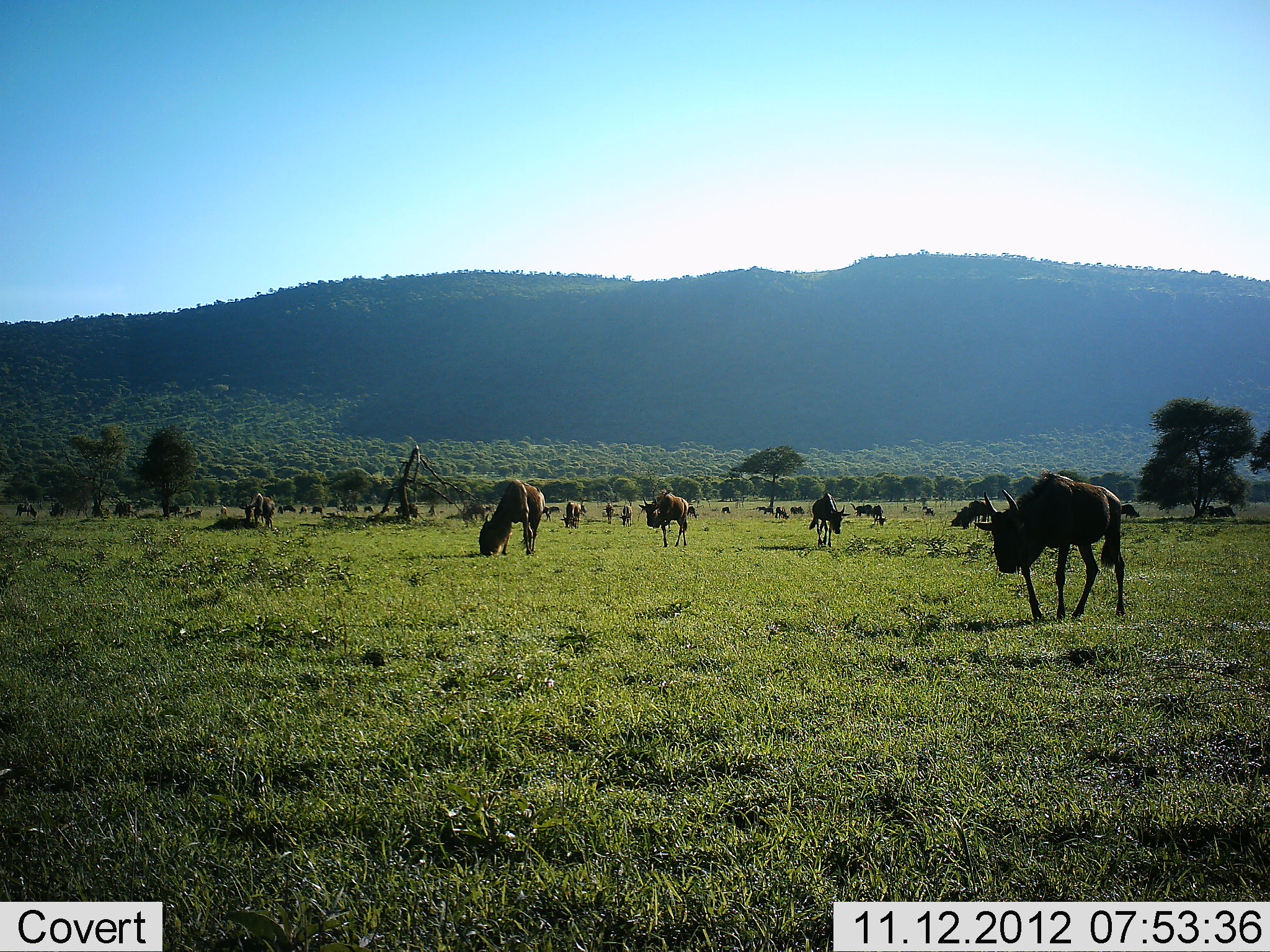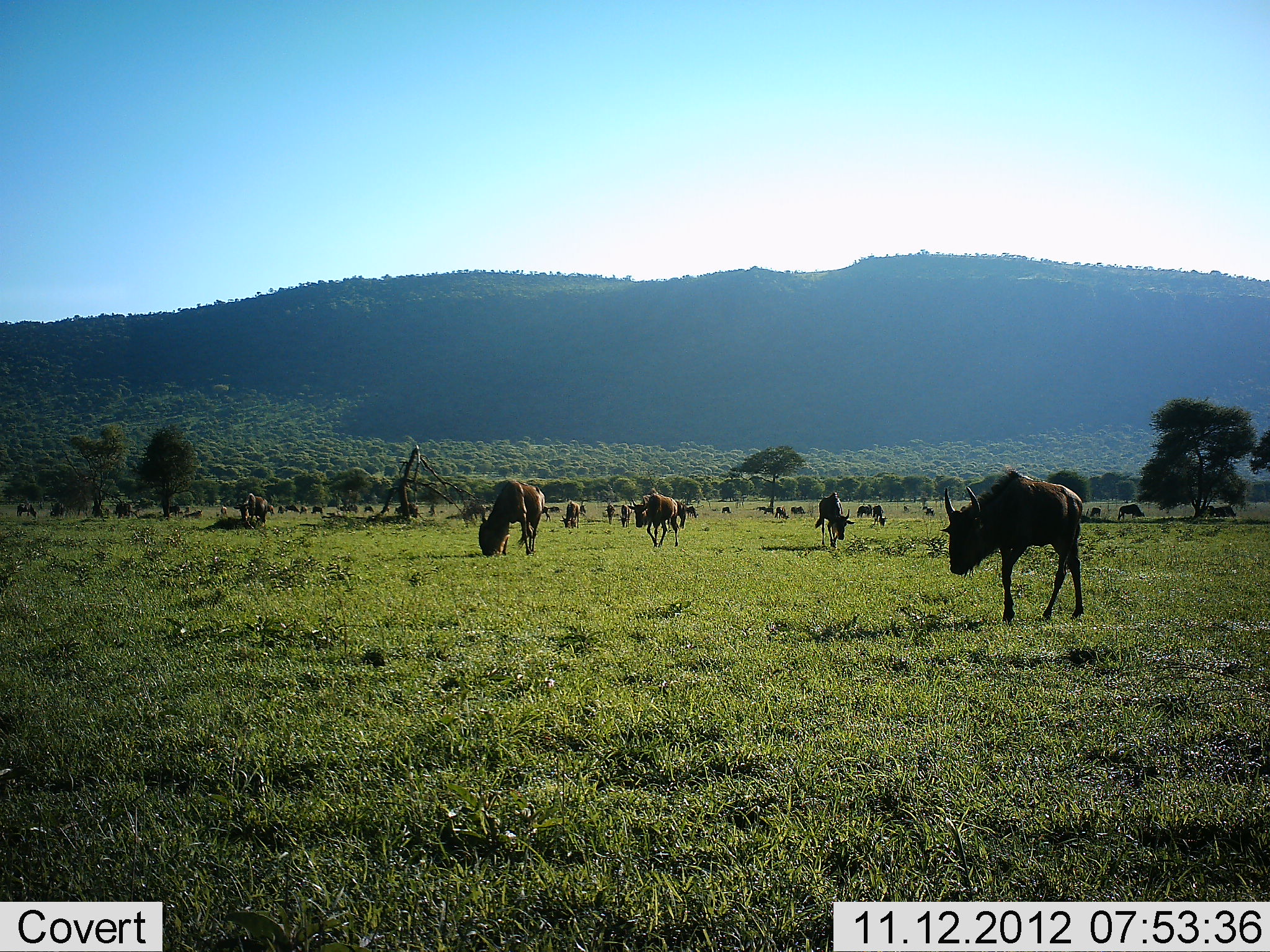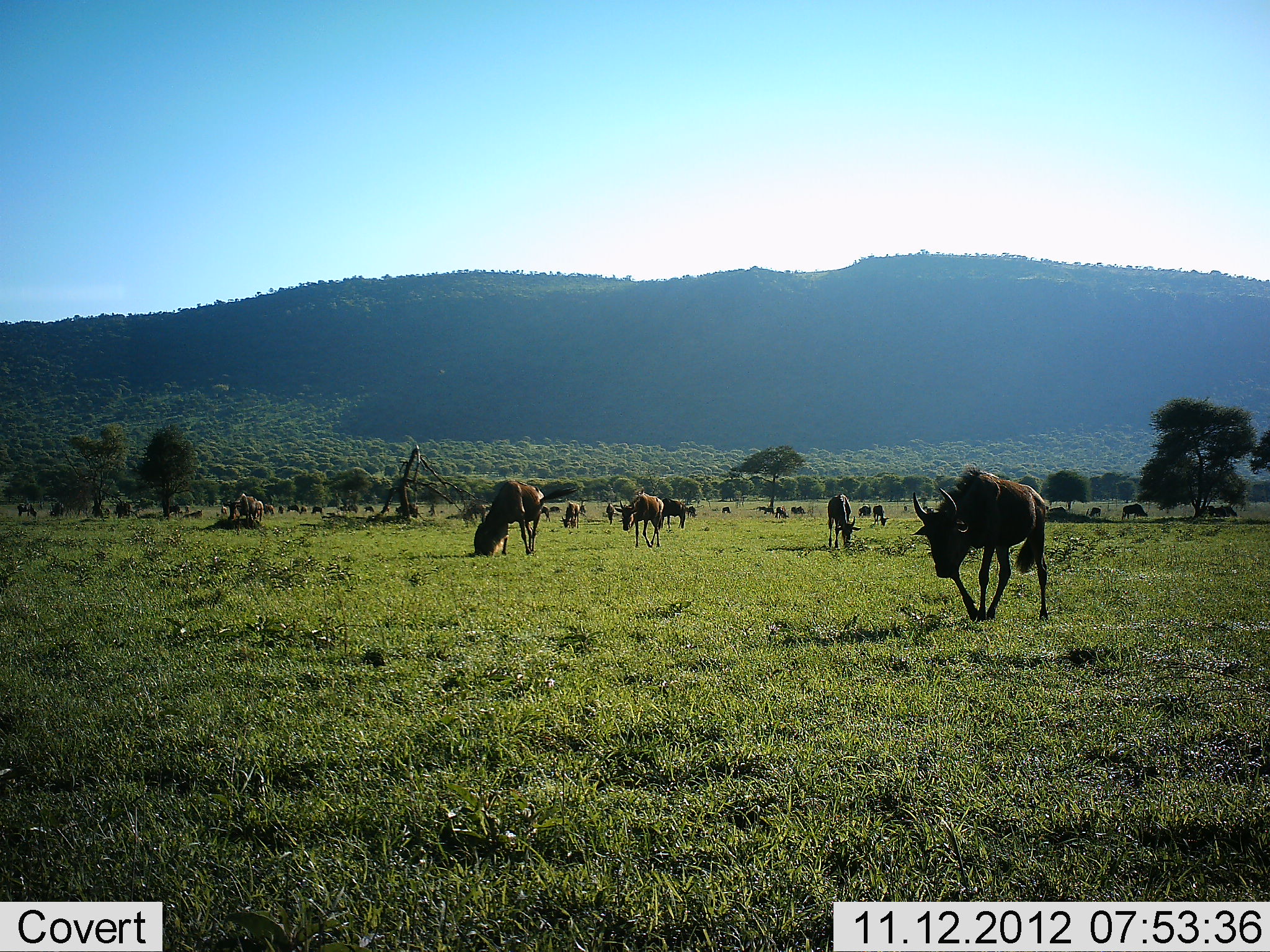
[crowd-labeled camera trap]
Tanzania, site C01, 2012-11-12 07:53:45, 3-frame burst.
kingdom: Animalia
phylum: Chordata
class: Mammalia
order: Artiodactyla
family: Bovidae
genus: Connochaetes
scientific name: Connochaetes taurinus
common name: blue wildebeest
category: wildebeest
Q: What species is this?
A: Wildebeest (blue wildebeest) (Connochaetes taurinus).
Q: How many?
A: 11-50.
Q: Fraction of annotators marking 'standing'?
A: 30%.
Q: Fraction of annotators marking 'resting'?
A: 10%.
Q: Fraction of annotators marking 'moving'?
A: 80%.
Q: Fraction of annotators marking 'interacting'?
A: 0%.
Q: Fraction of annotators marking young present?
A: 0%.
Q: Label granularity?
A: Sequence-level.